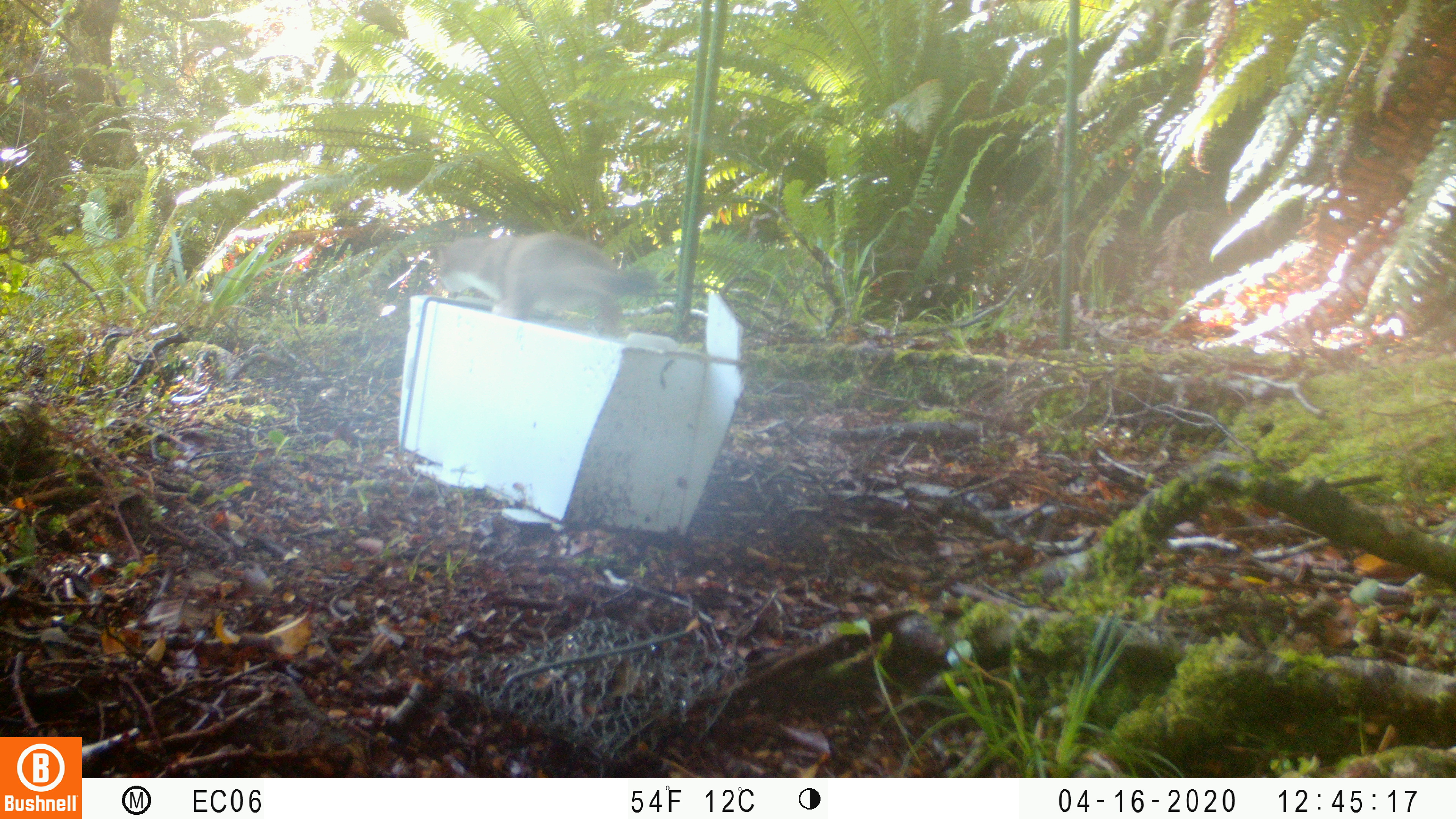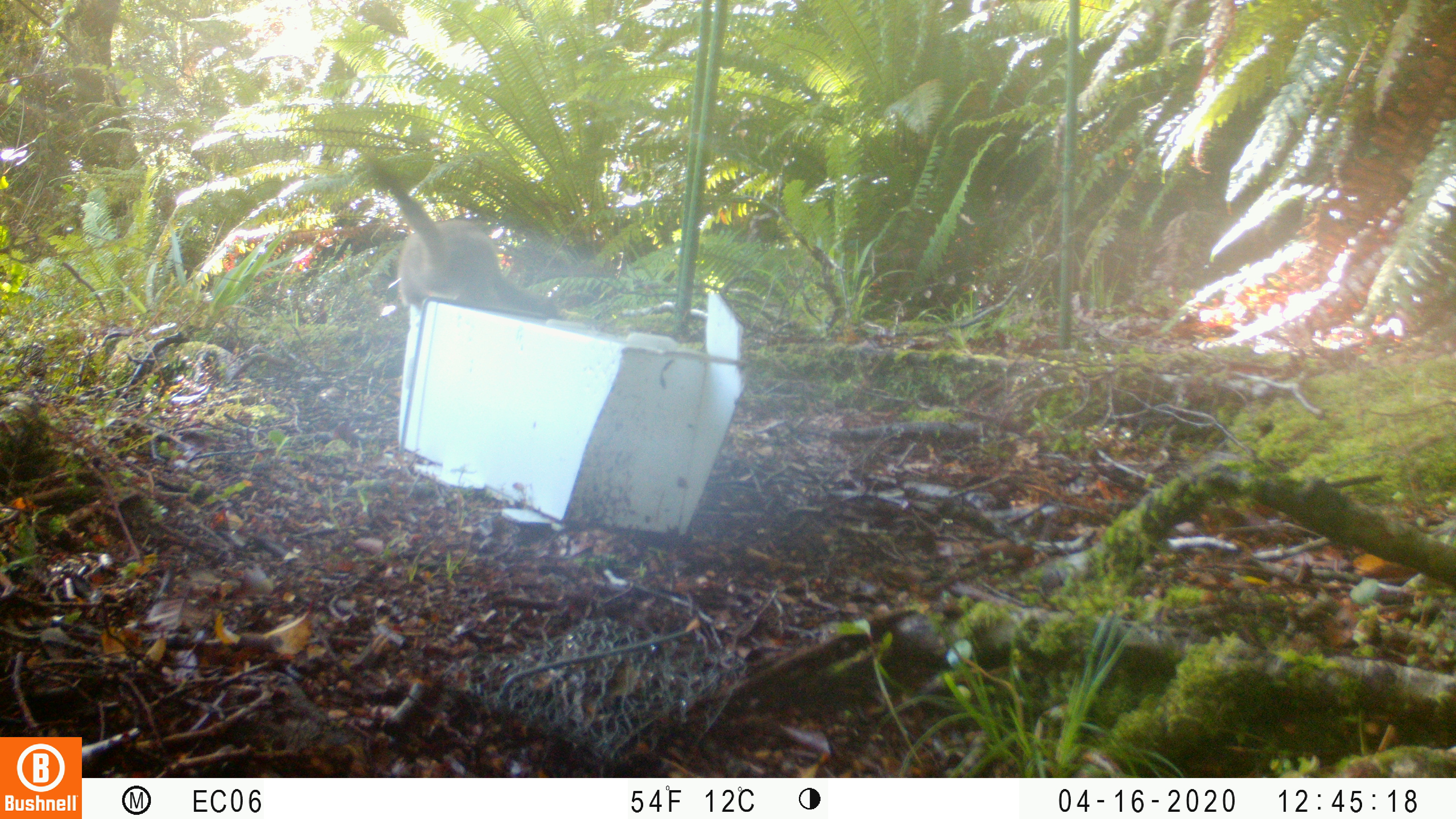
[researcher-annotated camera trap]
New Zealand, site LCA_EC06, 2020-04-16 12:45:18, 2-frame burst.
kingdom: Animalia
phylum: Chordata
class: Mammalia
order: Carnivora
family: Mustelidae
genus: Mustela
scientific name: Mustela erminea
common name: stoat